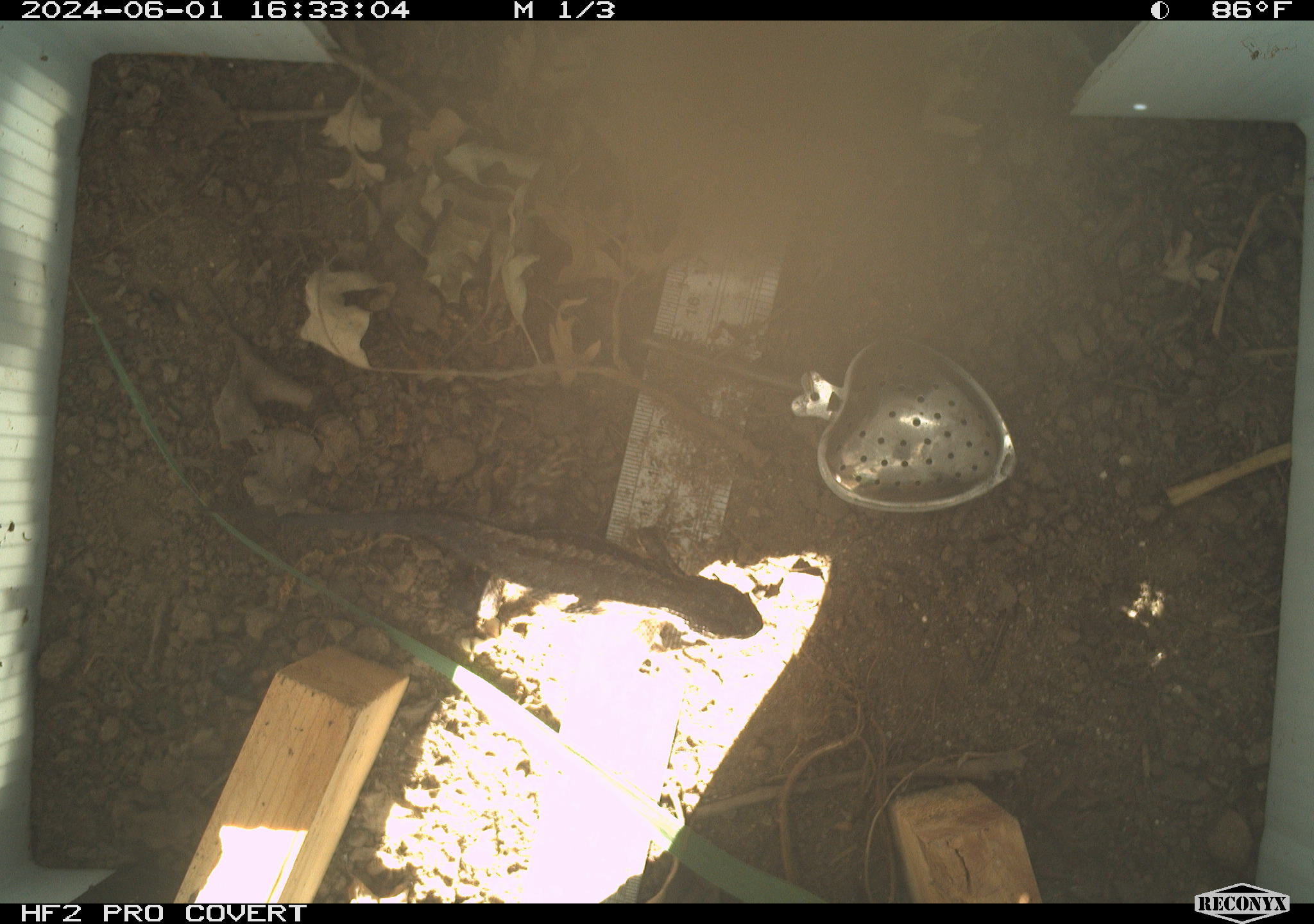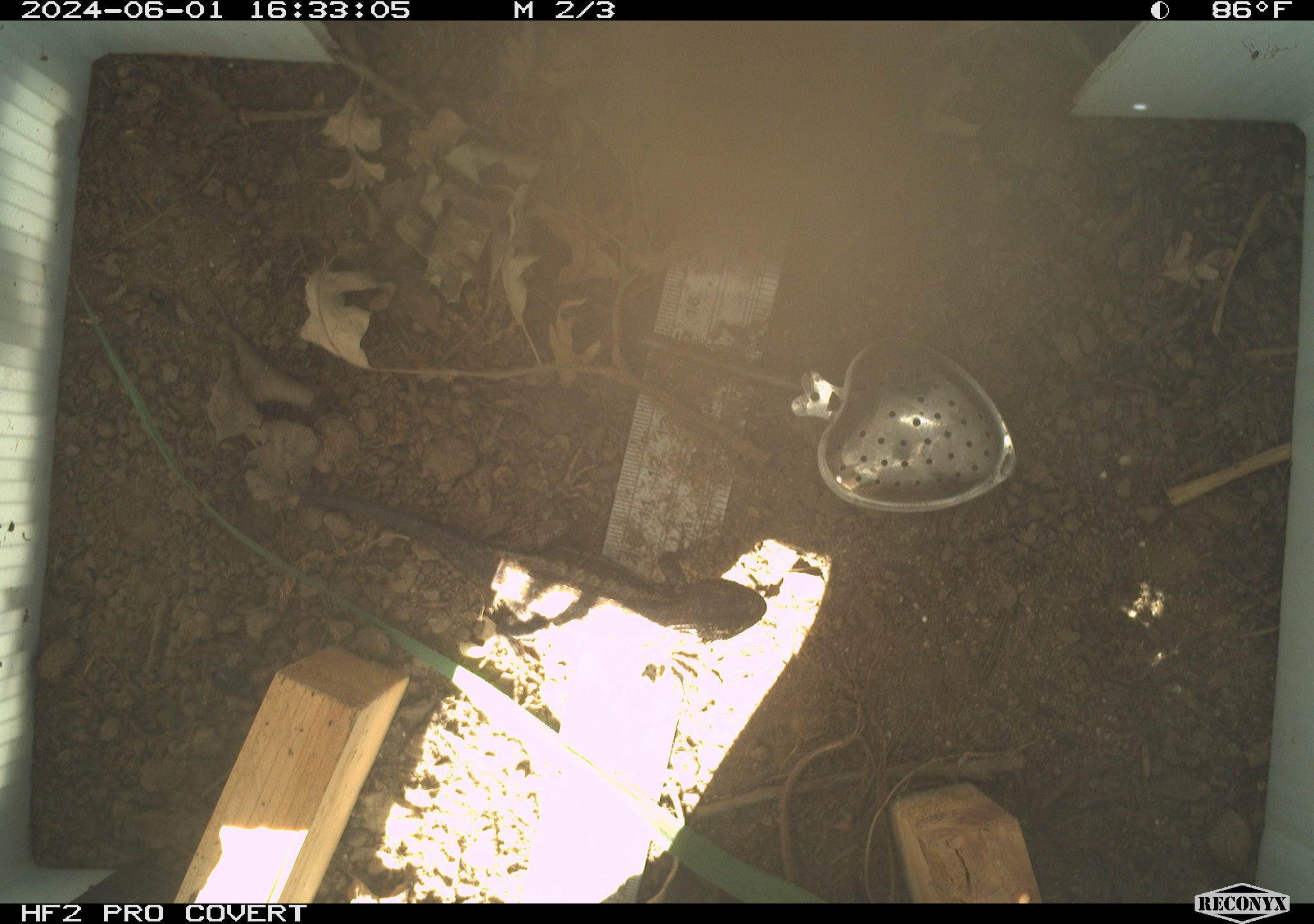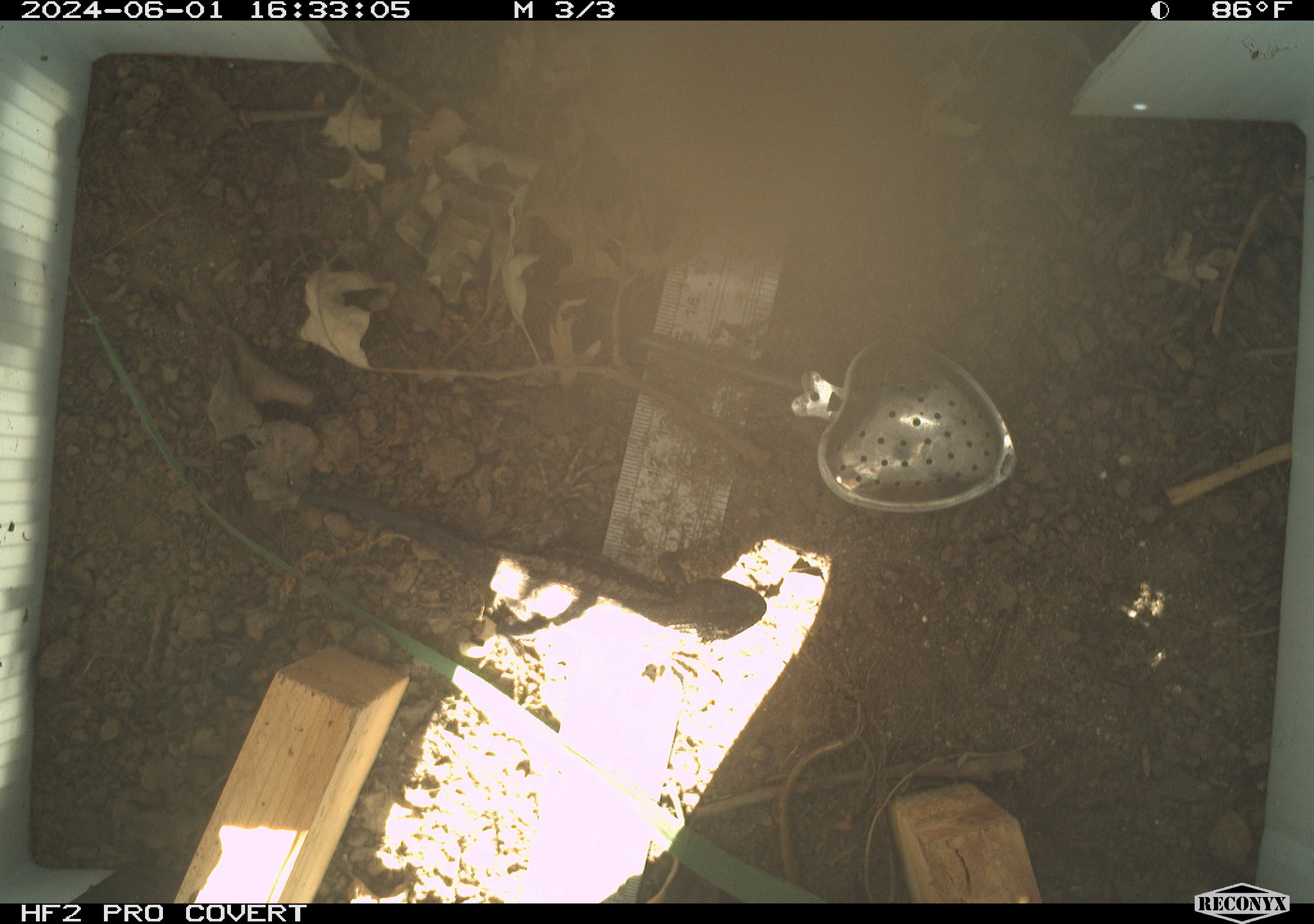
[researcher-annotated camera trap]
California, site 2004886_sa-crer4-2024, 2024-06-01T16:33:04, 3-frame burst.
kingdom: Animalia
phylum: Chordata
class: Reptilia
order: Squamata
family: Phrynosomatidae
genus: Sceloporus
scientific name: Sceloporus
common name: spiny lizards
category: sceloporus species